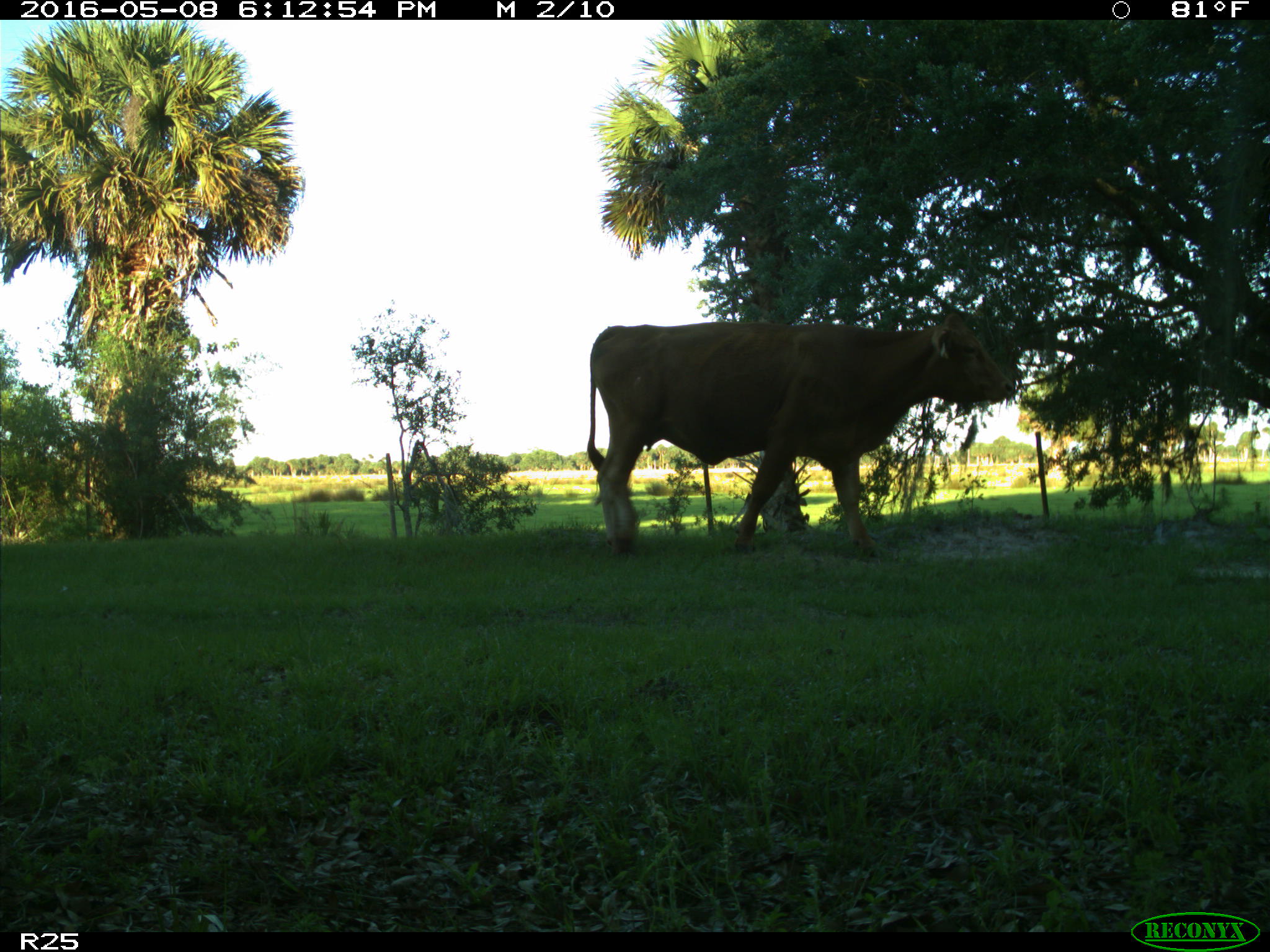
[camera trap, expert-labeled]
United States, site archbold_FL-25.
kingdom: Animalia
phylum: Chordata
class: Mammalia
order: Artiodactyla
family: Bovidae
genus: Bos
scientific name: Bos taurus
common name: domestic cow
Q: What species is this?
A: Bos taurus (domestic cow).